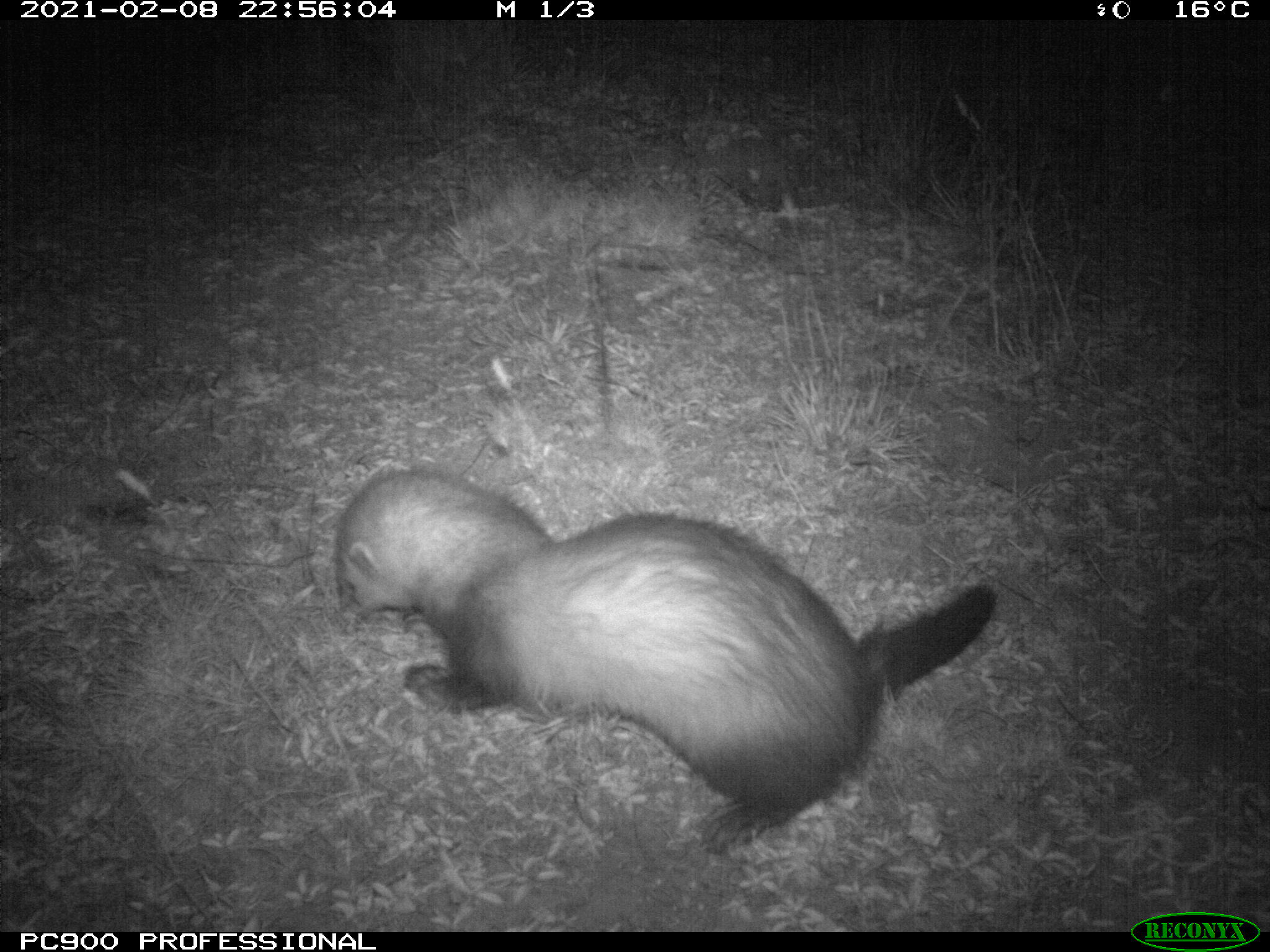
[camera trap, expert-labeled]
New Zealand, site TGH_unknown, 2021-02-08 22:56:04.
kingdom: Animalia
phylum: Chordata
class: Mammalia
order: Carnivora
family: Mustelidae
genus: Mustela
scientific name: Mustela furo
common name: ferret